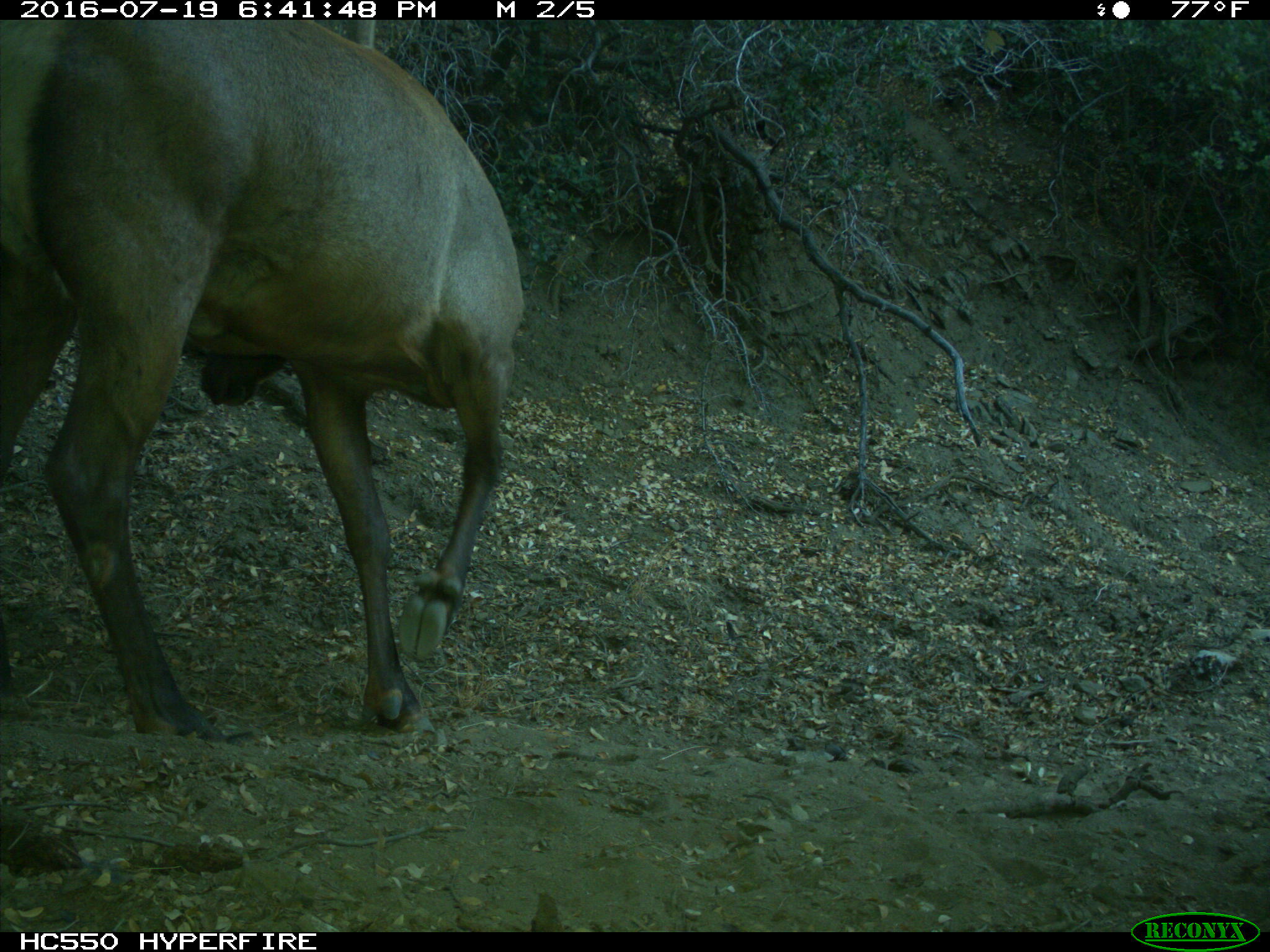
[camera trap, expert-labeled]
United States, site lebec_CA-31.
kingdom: Animalia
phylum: Chordata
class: Mammalia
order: Artiodactyla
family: Cervidae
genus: Cervus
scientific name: Cervus canadensis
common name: elk